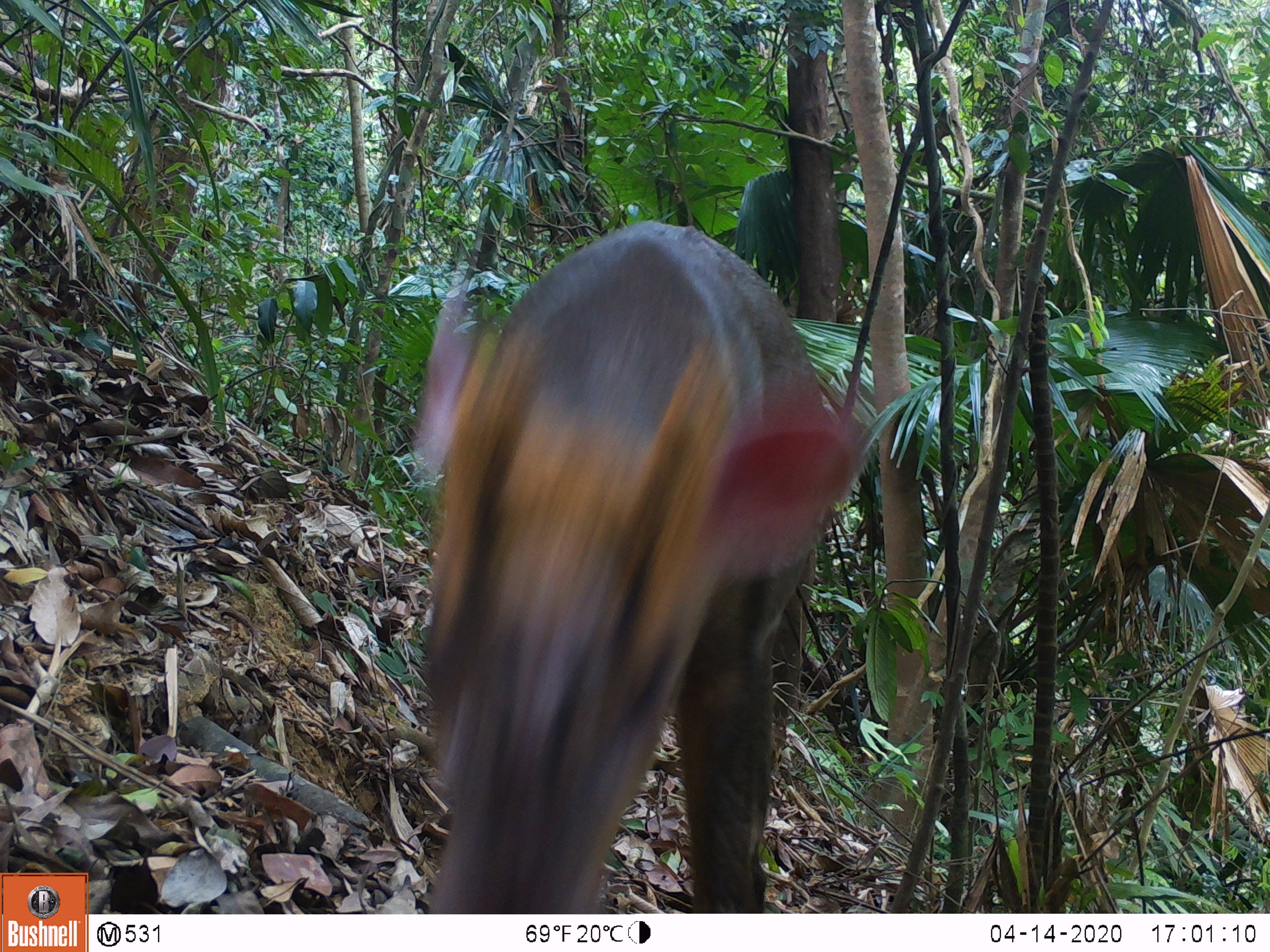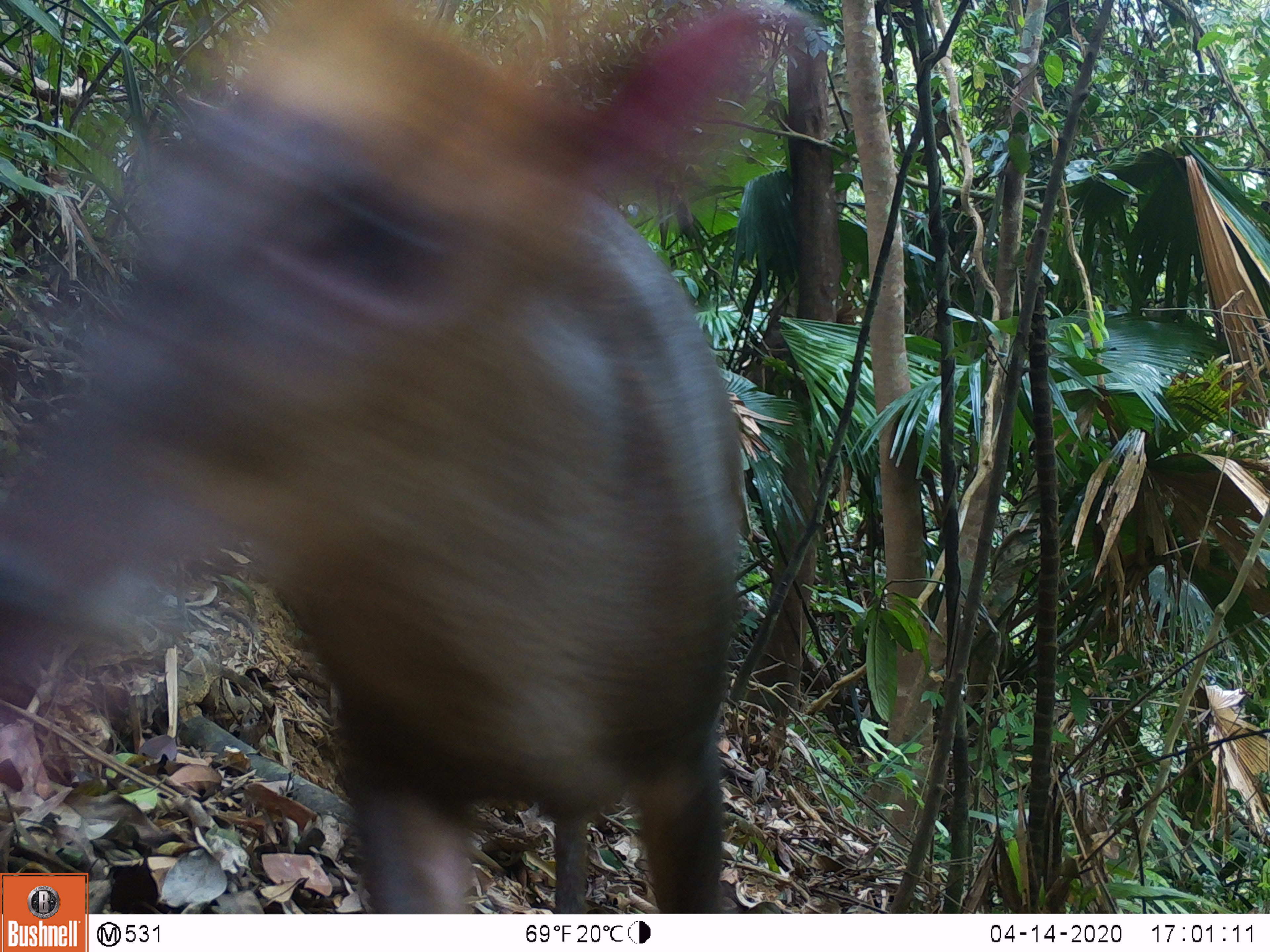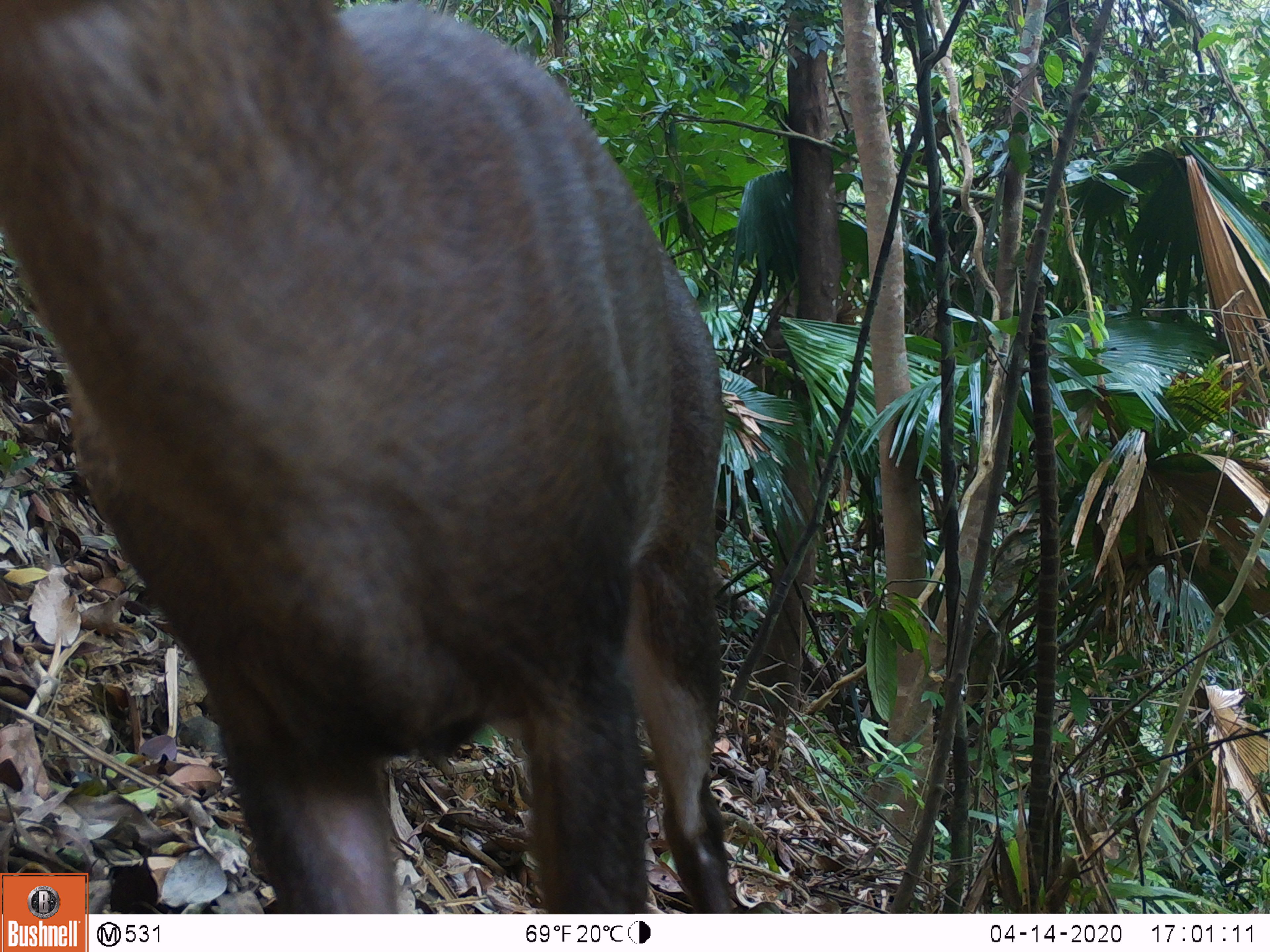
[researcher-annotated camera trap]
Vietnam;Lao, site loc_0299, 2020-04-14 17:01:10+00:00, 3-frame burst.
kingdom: Animalia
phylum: Chordata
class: Mammalia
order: Artiodactyla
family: Cervidae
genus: Muntiacus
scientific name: Muntiacus rooseveltorum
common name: roosevelt's muntjac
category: roosevelts muntjac group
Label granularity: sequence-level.